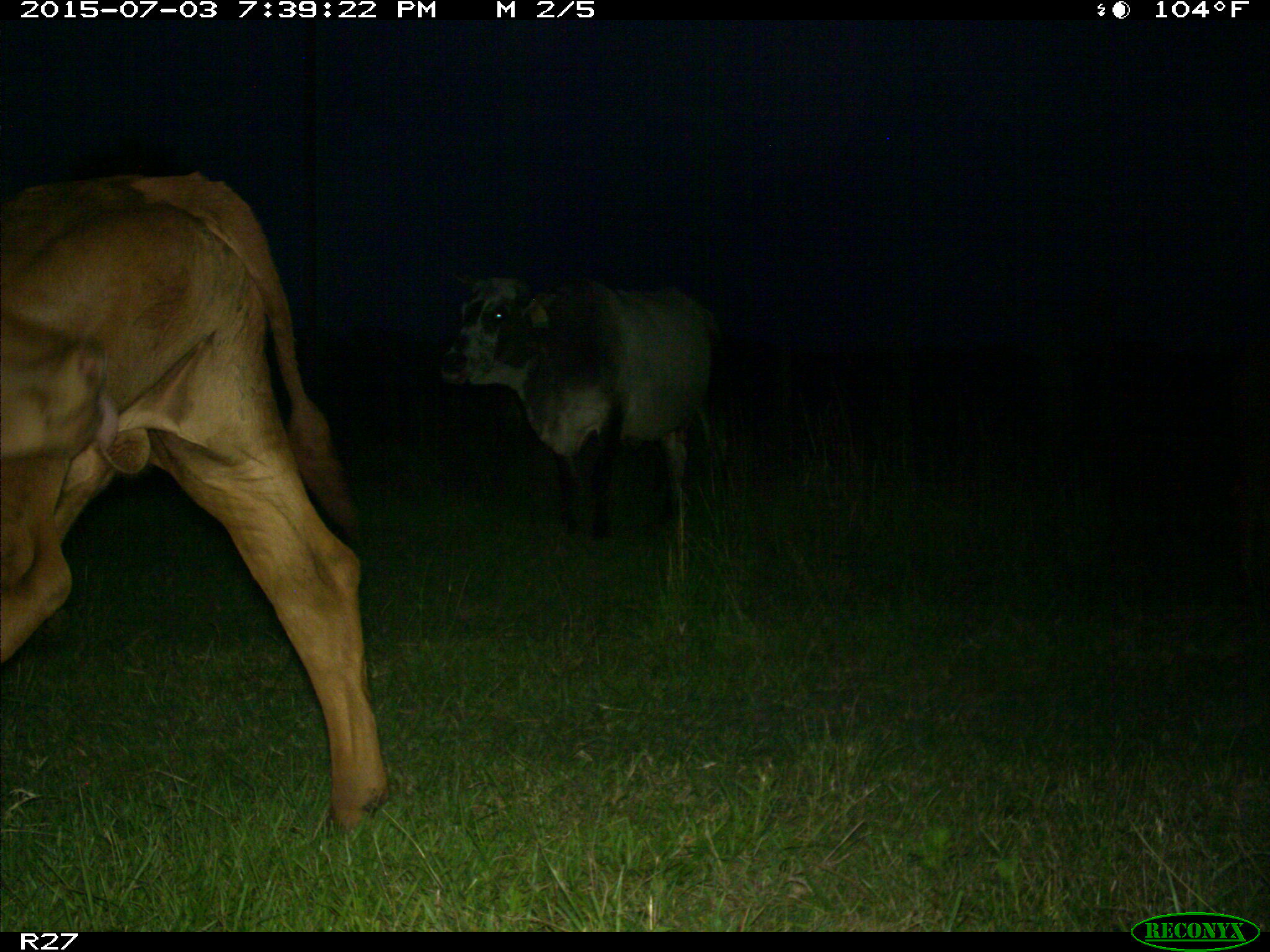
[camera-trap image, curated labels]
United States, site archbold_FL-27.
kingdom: Animalia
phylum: Chordata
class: Mammalia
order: Artiodactyla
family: Bovidae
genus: Bos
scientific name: Bos taurus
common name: domestic cow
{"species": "Bos taurus (domestic cow)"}